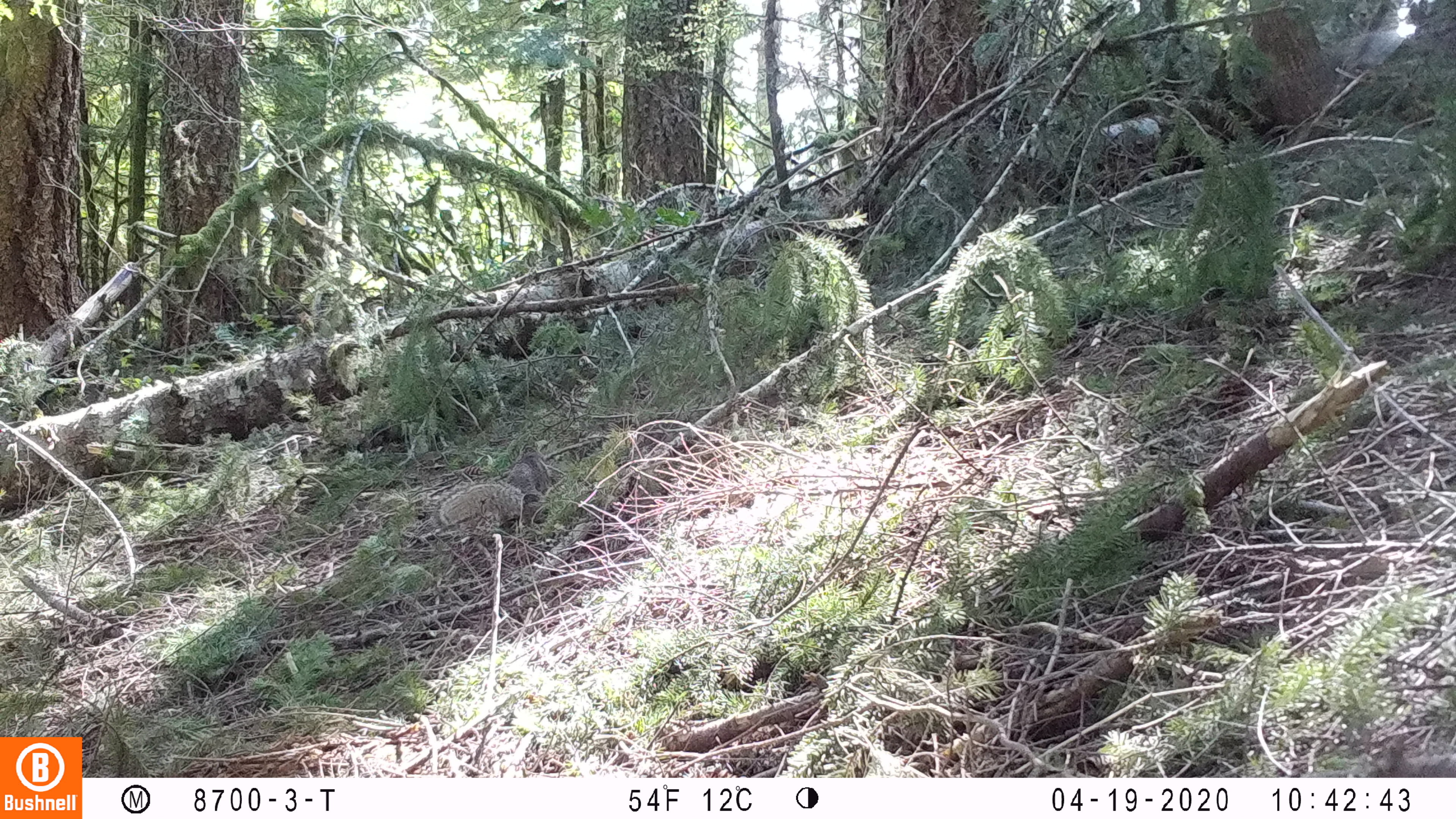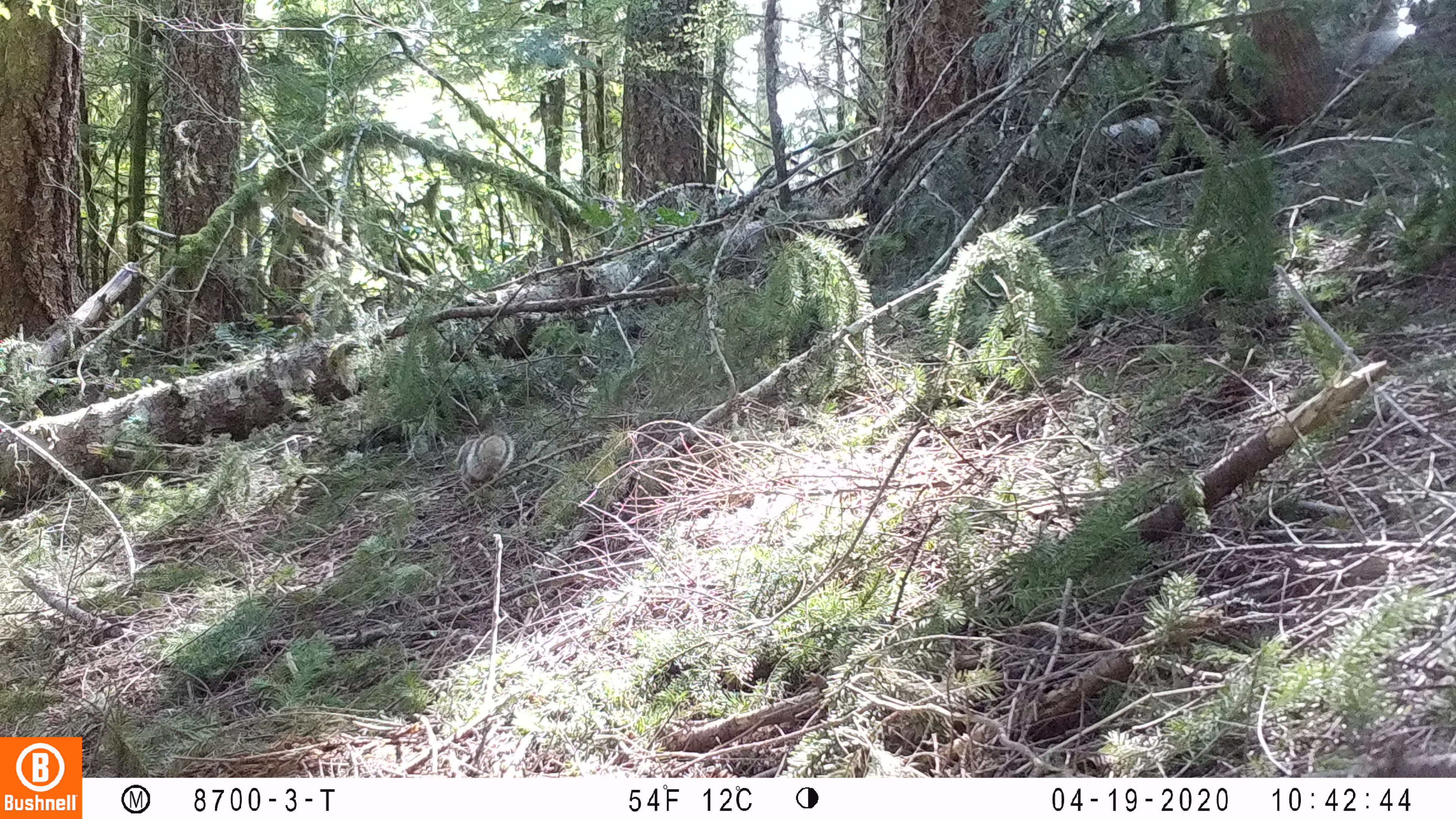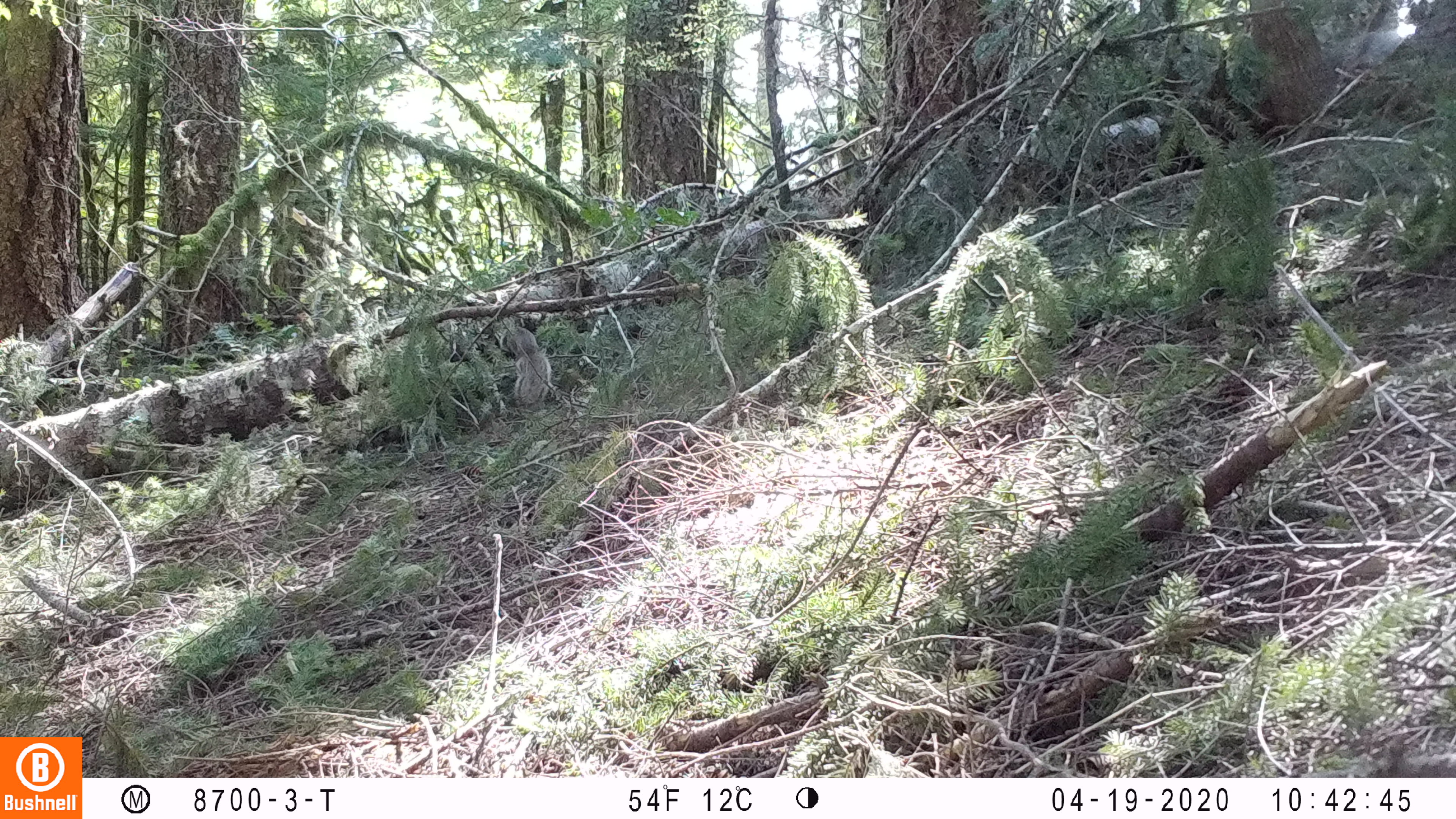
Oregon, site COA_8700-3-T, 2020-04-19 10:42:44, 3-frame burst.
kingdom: Animalia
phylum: Chordata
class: Mammalia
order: Rodentia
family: Sciuridae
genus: Sciurus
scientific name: Sciurus griseus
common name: western gray squirrel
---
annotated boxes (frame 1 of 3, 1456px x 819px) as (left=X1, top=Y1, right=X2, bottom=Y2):
western gray squirrel: (left=436, top=435, right=554, bottom=528)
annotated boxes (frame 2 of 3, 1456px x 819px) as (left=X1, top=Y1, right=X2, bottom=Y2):
western gray squirrel: (left=451, top=432, right=519, bottom=493)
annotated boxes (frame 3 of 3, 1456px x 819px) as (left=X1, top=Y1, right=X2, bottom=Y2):
western gray squirrel: (left=496, top=324, right=558, bottom=404)